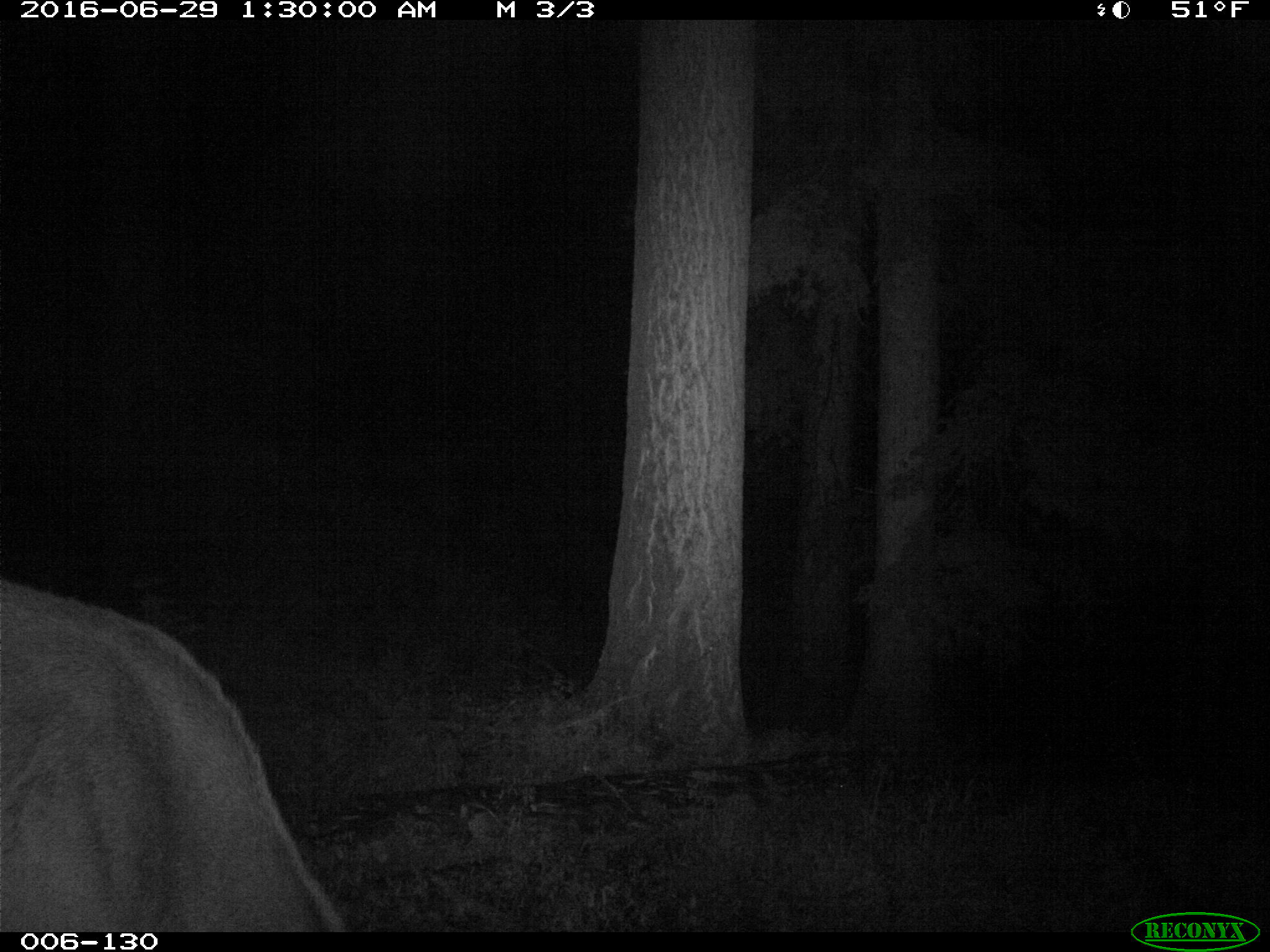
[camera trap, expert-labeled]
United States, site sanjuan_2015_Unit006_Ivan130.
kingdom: Animalia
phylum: Chordata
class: Mammalia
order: Artiodactyla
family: Cervidae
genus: Cervus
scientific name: Cervus elaphus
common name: red deer